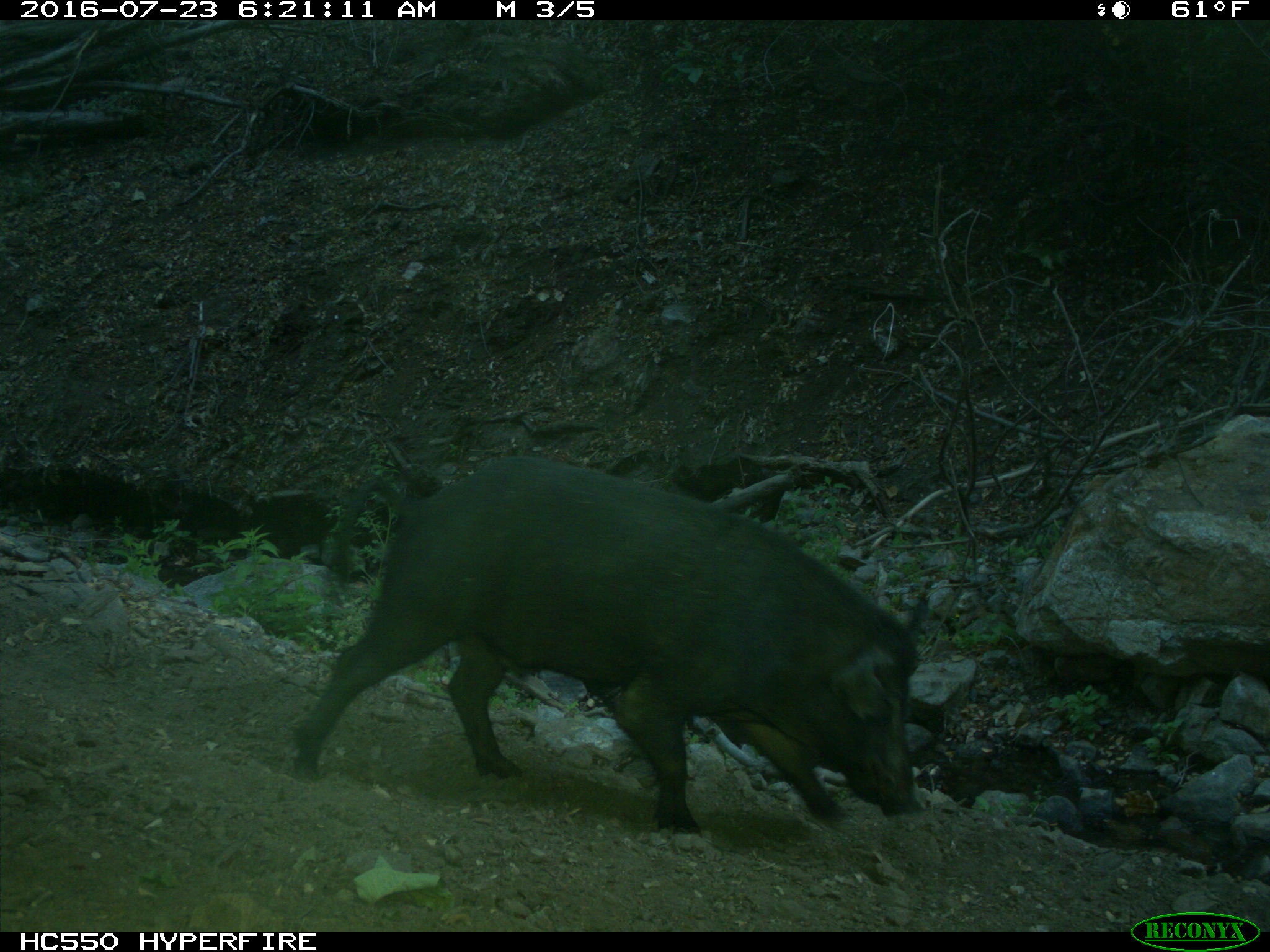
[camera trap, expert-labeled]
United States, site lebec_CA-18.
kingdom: Animalia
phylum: Chordata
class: Mammalia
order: Artiodactyla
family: Suidae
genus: Sus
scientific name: Sus scrofa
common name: wild boar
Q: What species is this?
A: Sus scrofa (wild boar).